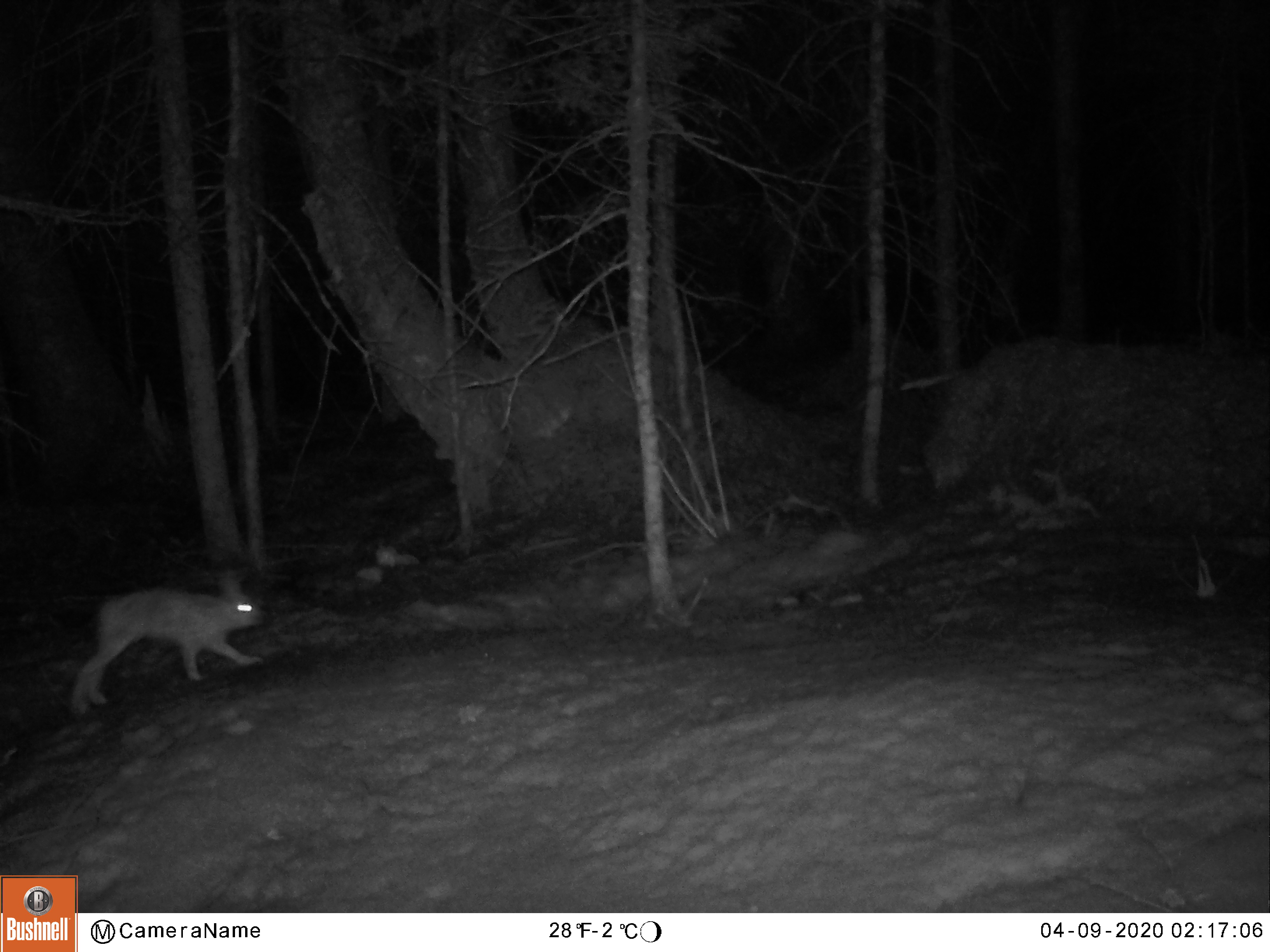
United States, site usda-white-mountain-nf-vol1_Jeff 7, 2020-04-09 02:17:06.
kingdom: Animalia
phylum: Chordata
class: Mammalia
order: Lagomorpha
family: Leporidae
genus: Lepus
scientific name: Lepus americanus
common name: snowshoe hare